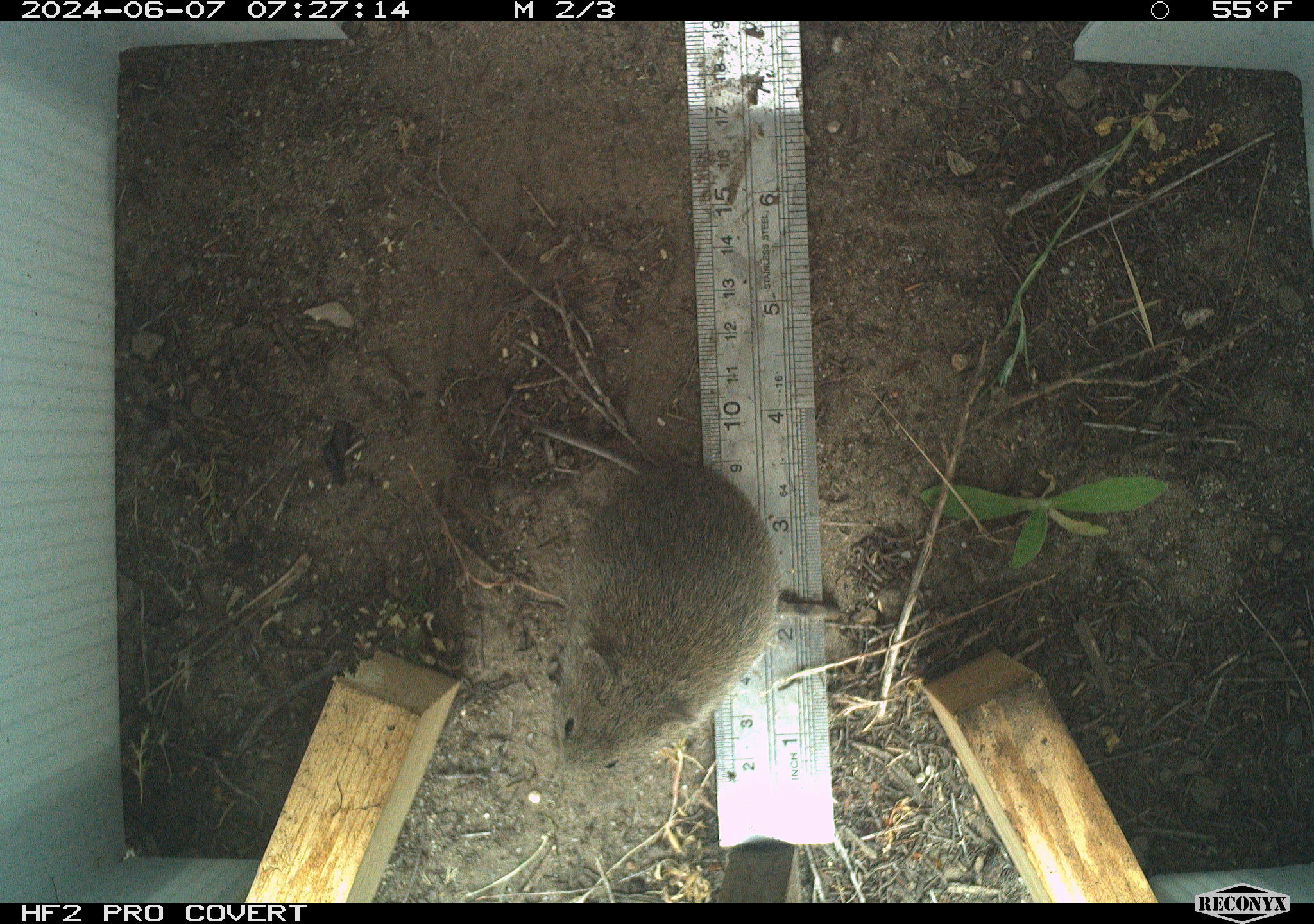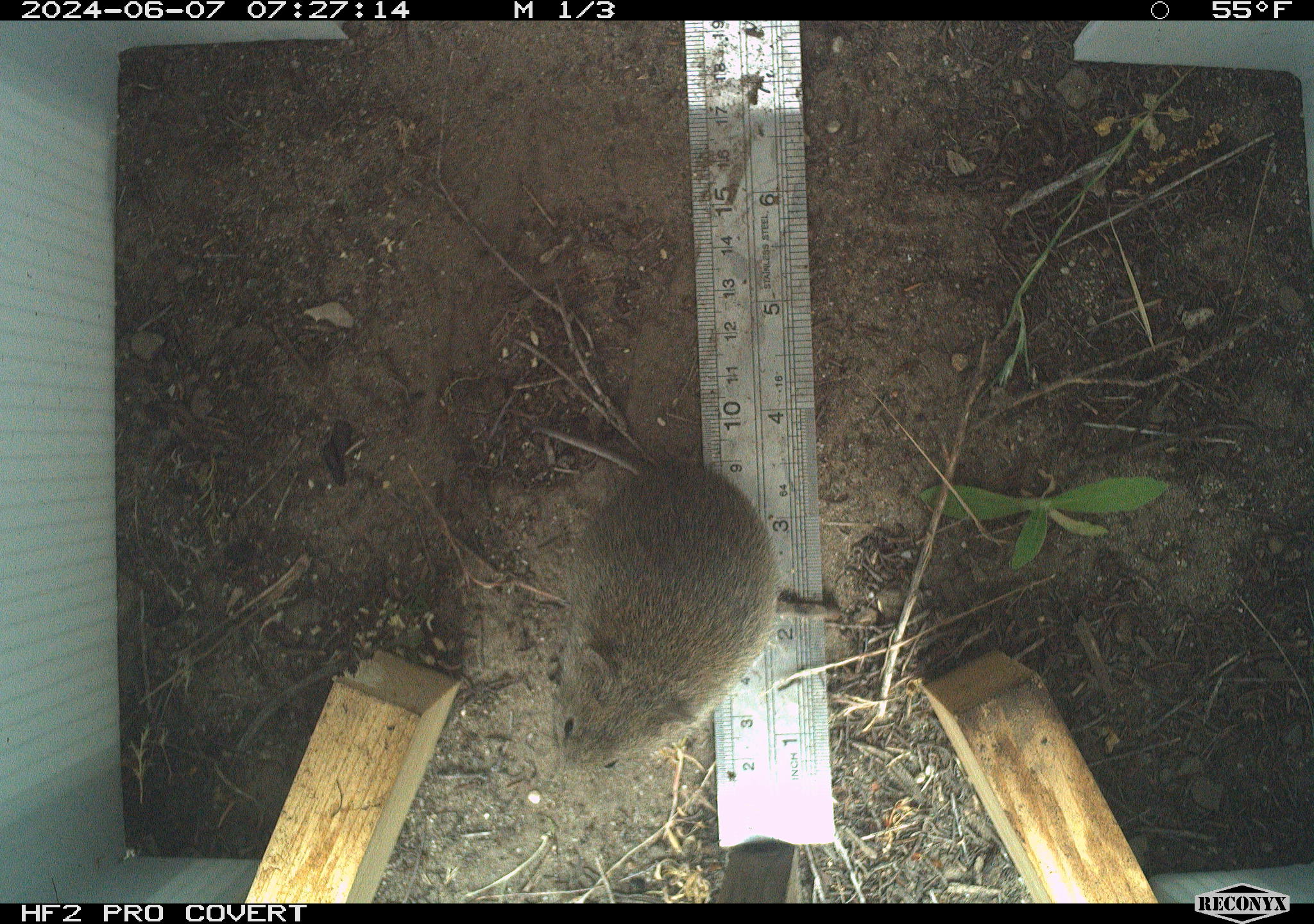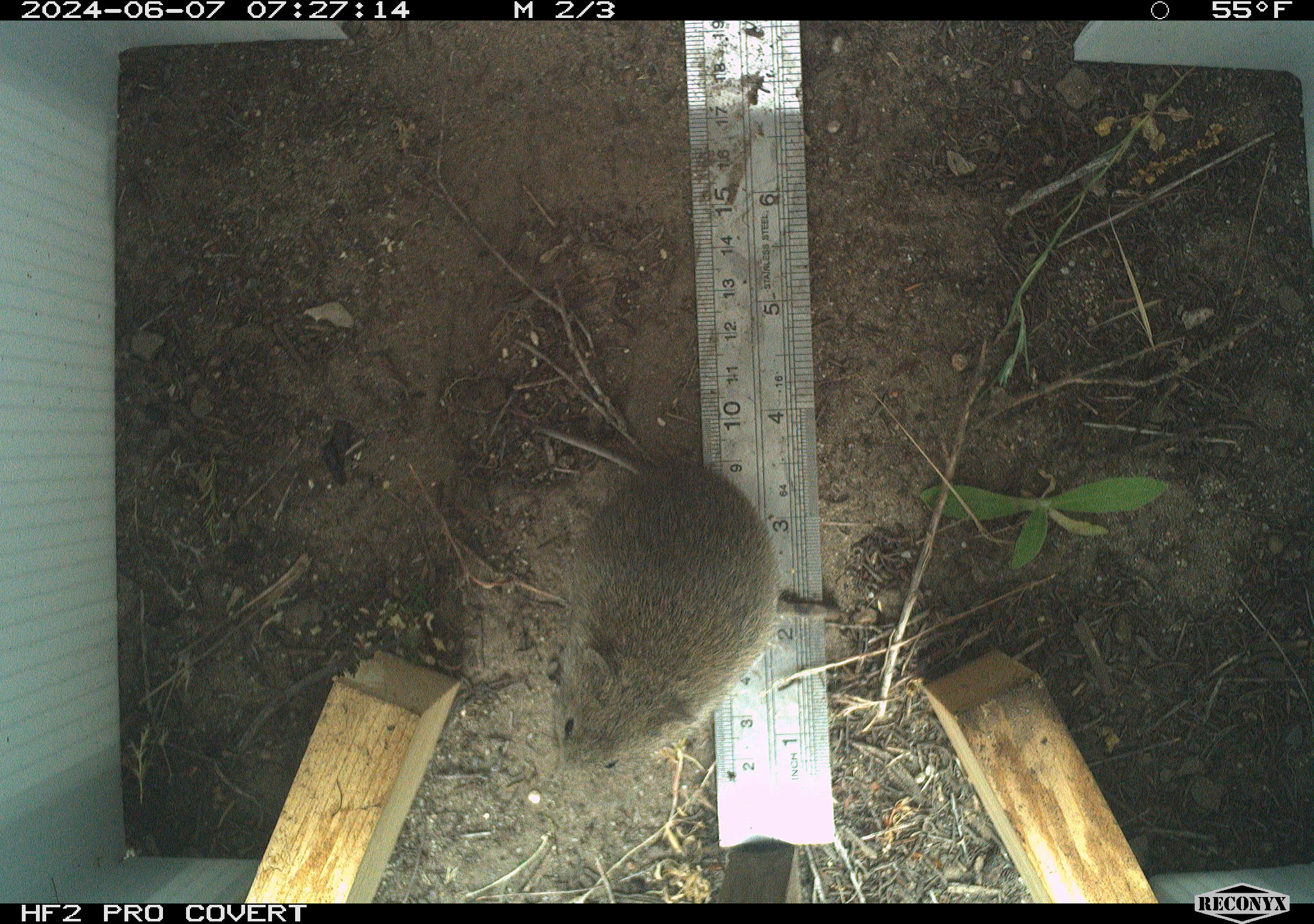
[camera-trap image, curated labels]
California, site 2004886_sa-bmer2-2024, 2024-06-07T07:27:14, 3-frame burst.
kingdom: Animalia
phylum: Chordata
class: Mammalia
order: Rodentia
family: Cricetidae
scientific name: Cricetidae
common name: hamsters, voles, lemmings, and allies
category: cricetidae family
Cricetidae family (hamsters, voles, lemmings, and allies) (Cricetidae).